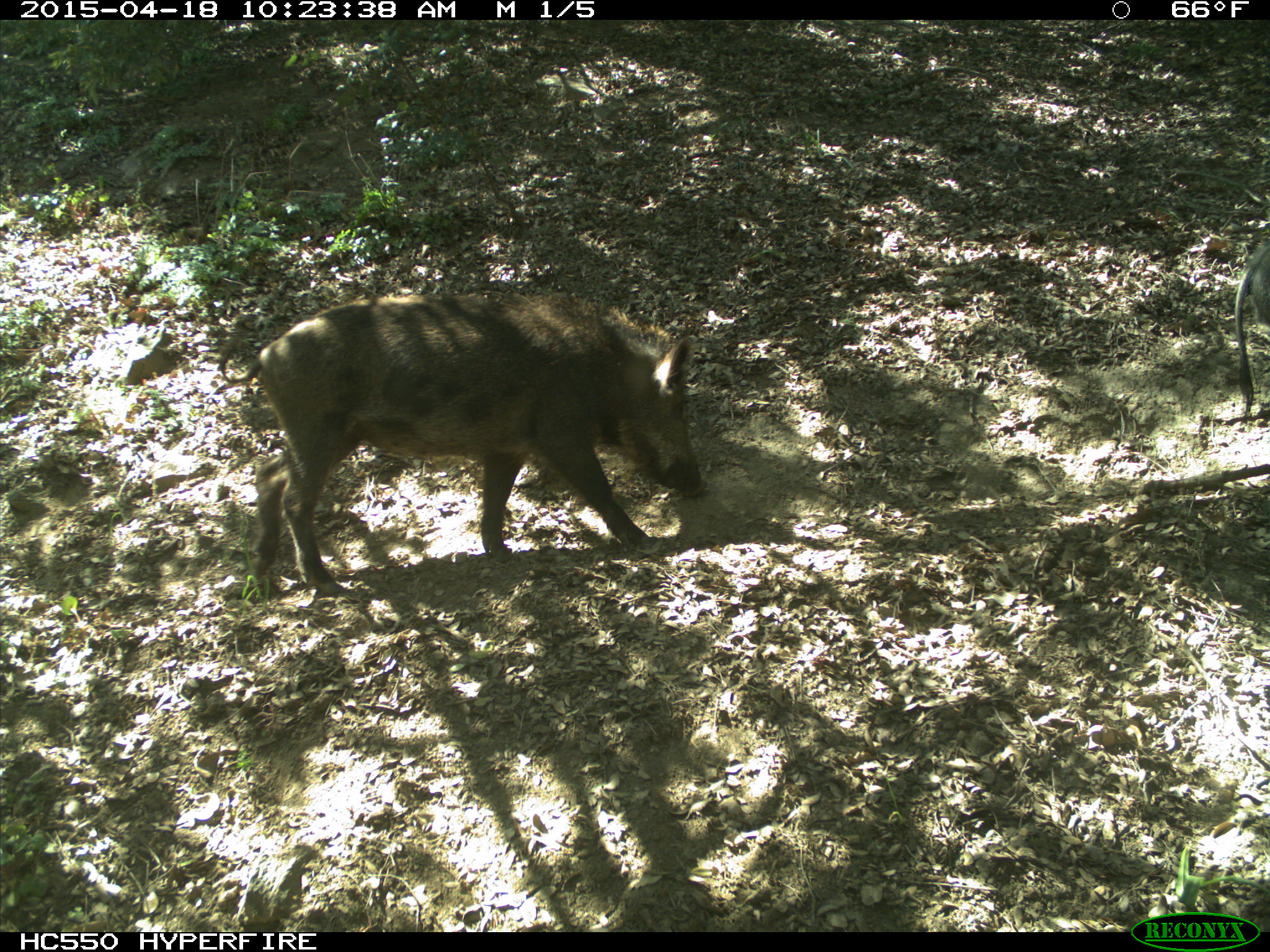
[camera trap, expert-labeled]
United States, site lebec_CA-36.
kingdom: Animalia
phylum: Chordata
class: Mammalia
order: Artiodactyla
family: Suidae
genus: Sus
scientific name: Sus scrofa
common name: wild boar